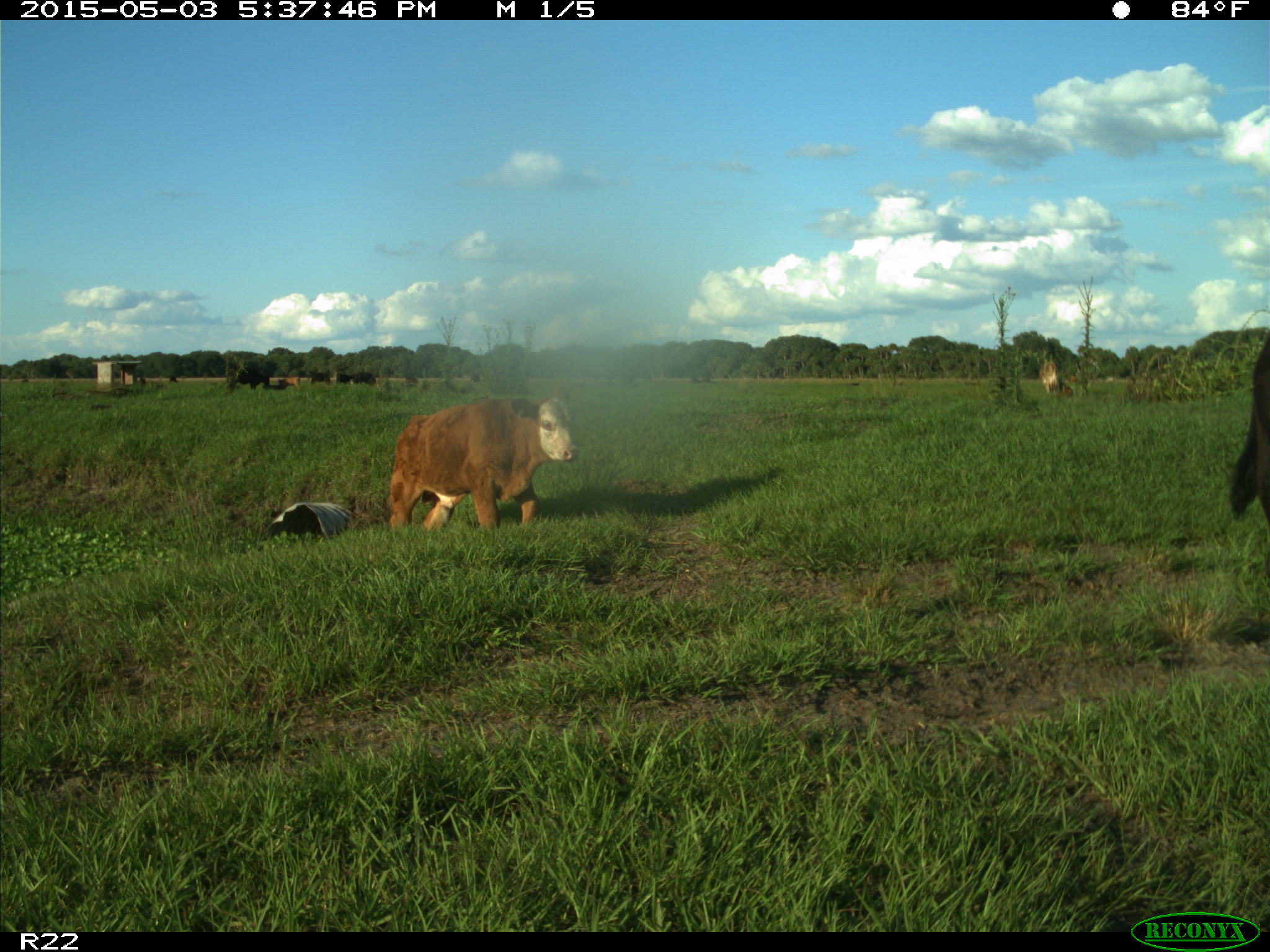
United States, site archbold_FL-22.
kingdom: Animalia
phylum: Chordata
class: Mammalia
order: Artiodactyla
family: Bovidae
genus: Bos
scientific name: Bos taurus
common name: domestic cow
Bos taurus (domestic cow).